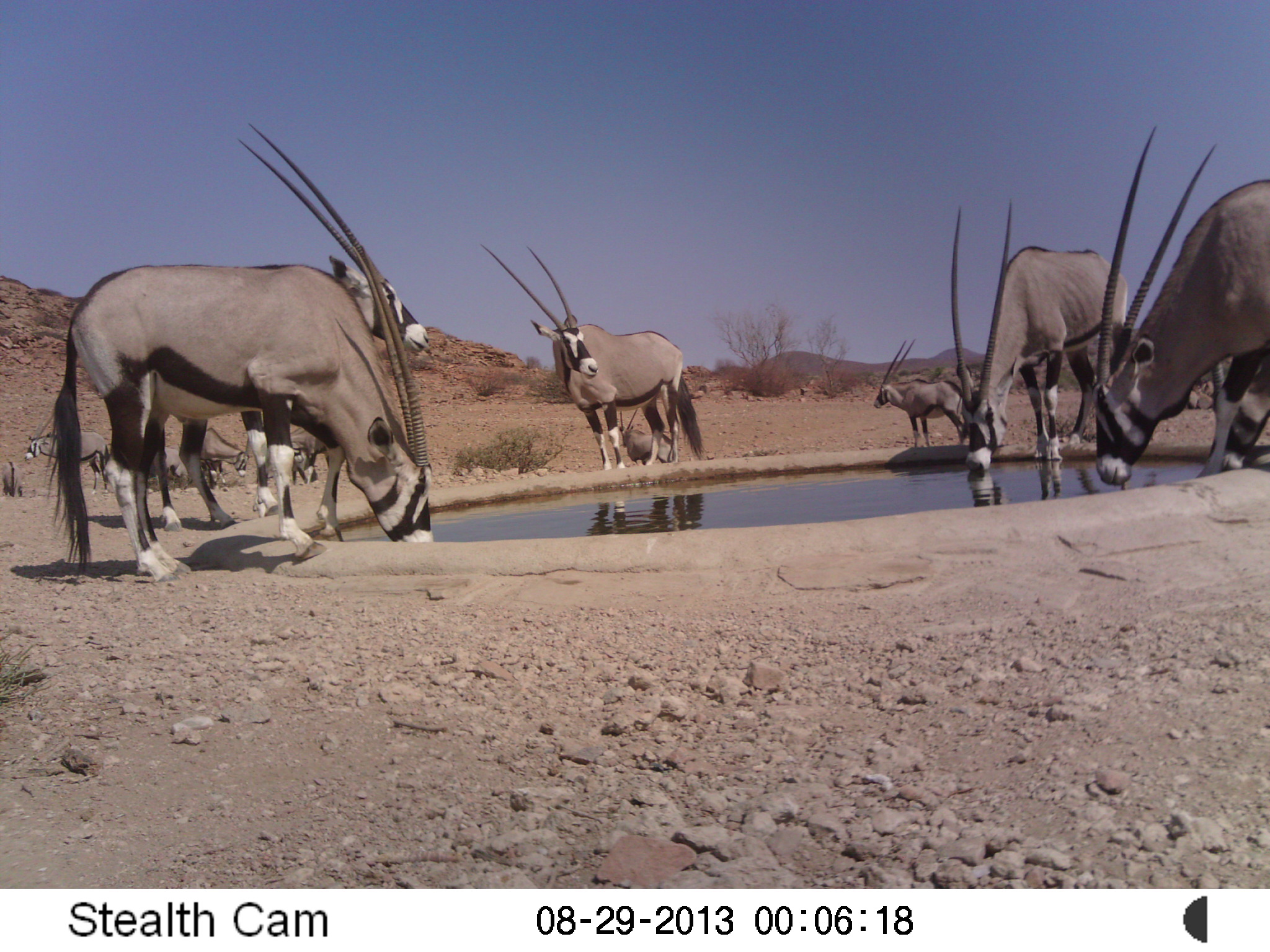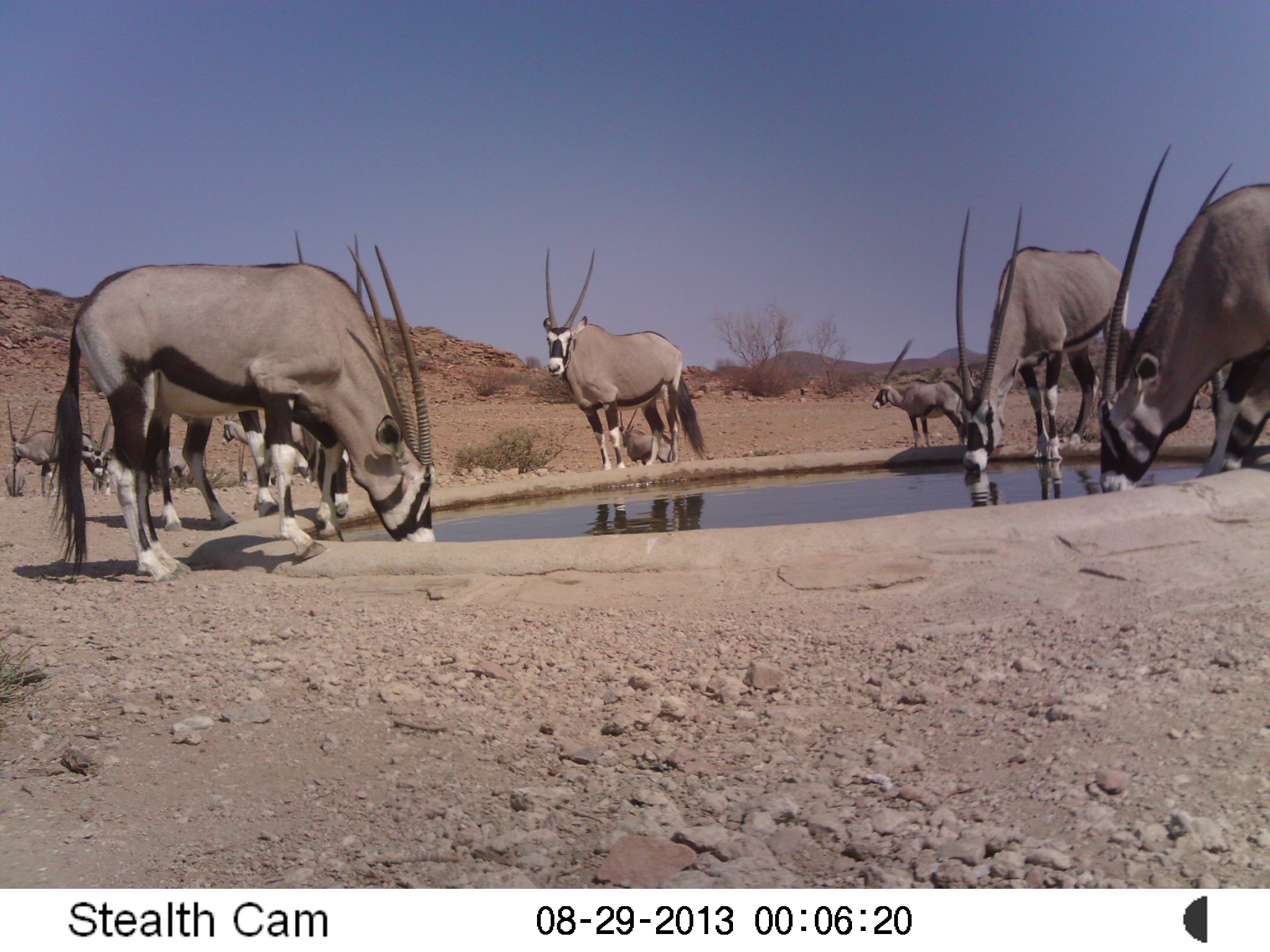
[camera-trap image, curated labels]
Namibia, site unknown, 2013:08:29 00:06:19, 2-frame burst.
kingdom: Animalia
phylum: Chordata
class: Mammalia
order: Artiodactyla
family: Bovidae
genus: Oryx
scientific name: Oryx gazella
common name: gemsbok